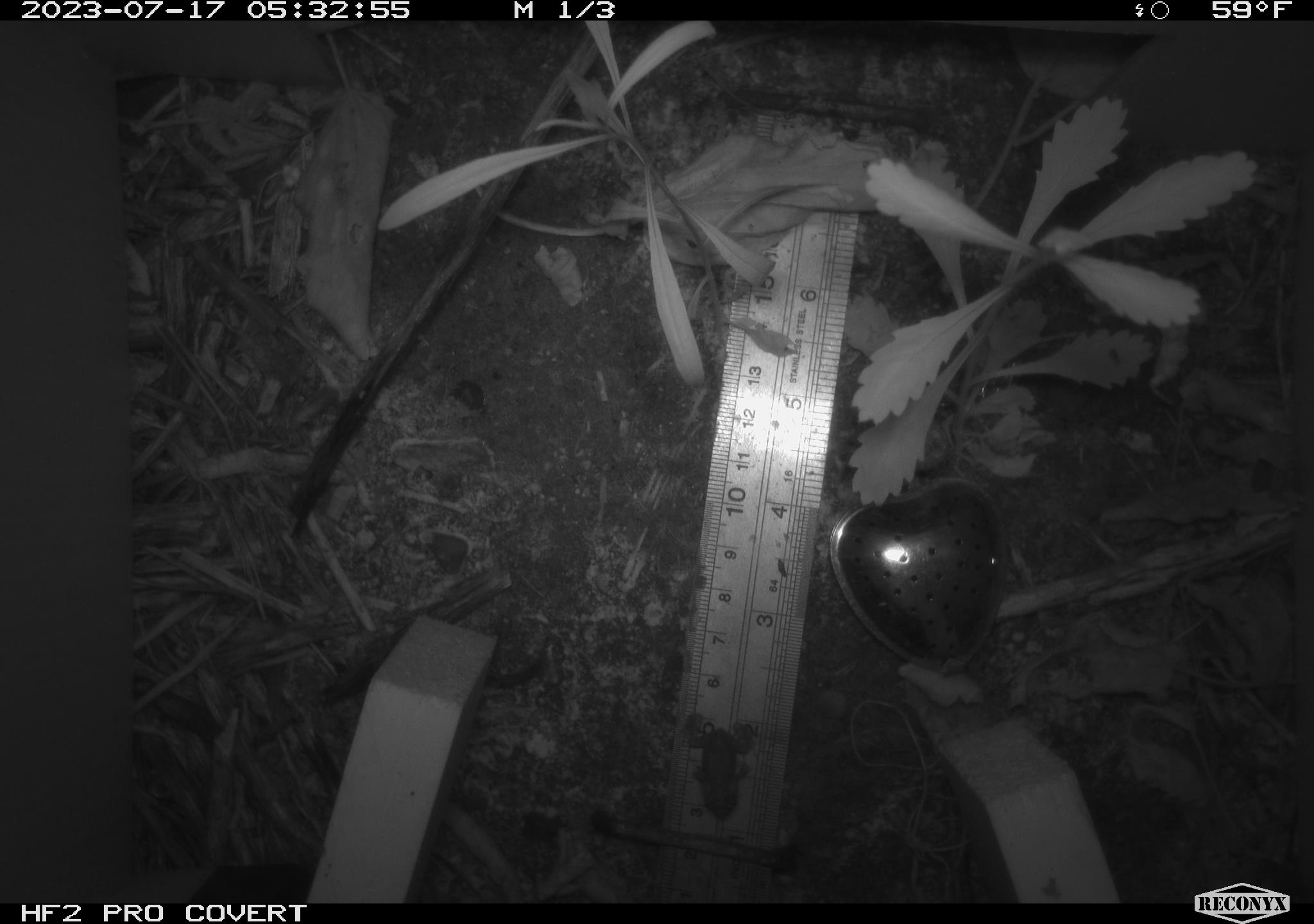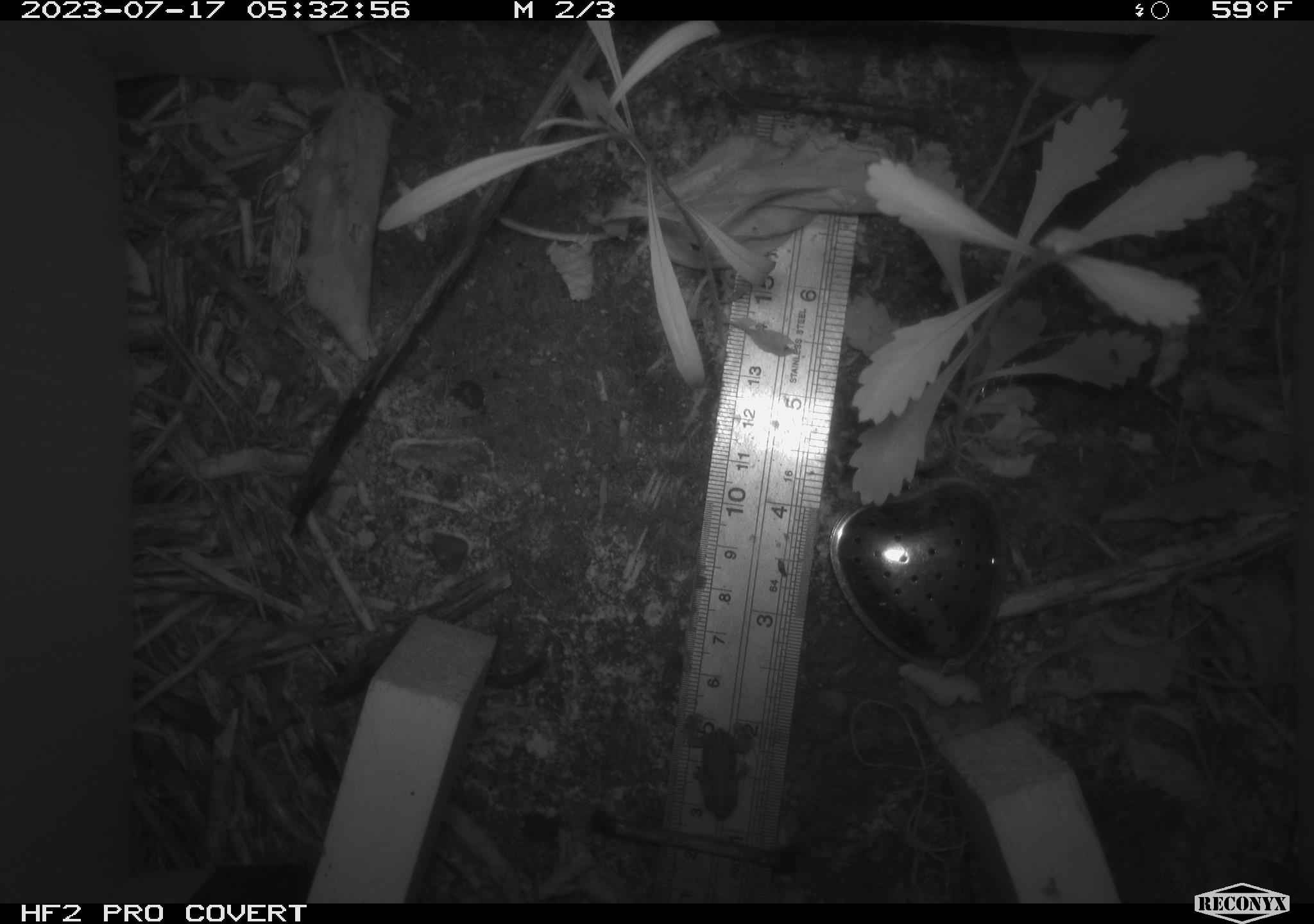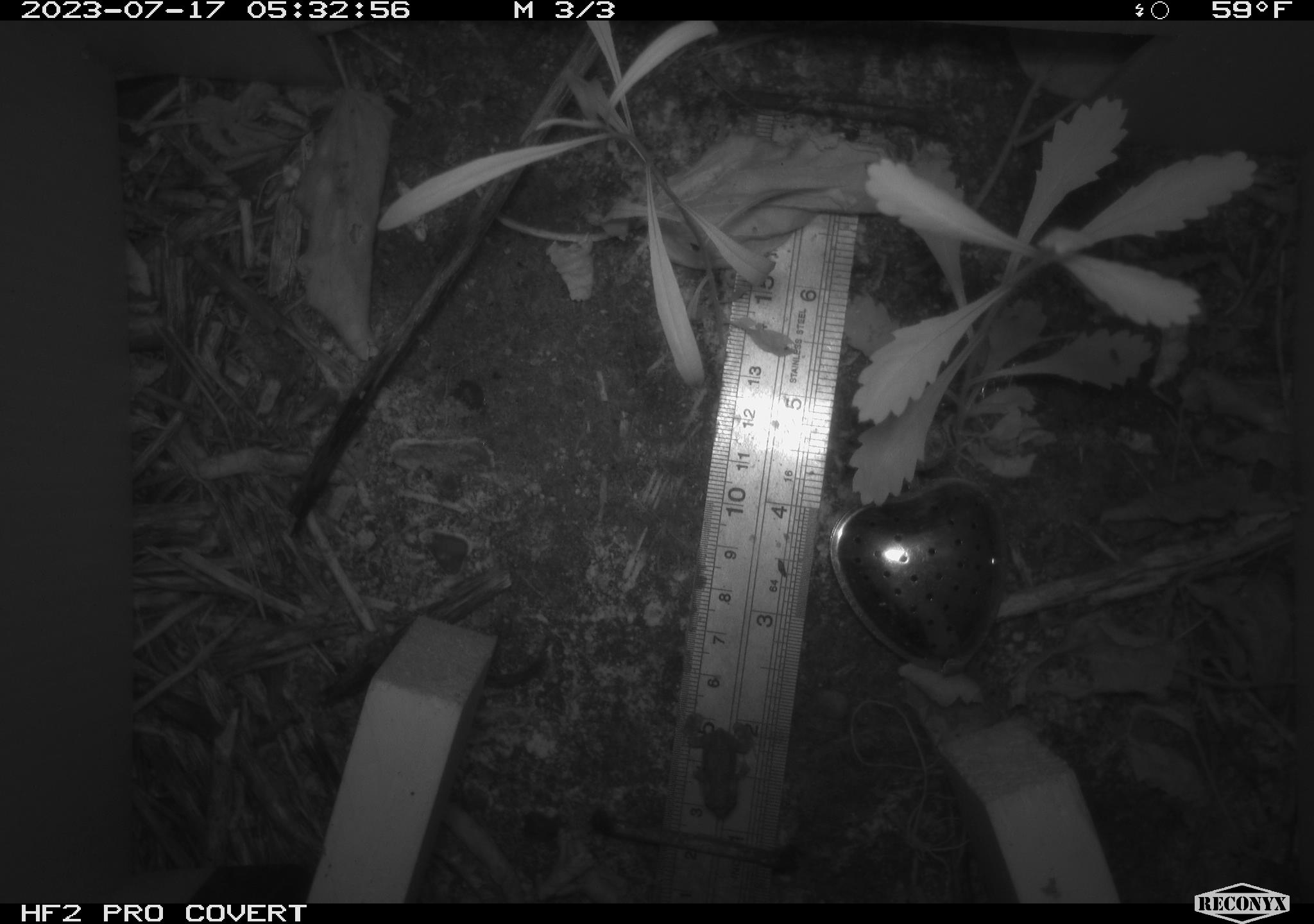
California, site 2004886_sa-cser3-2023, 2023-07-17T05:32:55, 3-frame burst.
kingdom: Animalia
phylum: Chordata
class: Amphibia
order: Anura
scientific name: Anura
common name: frogs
Frogs (Anura).